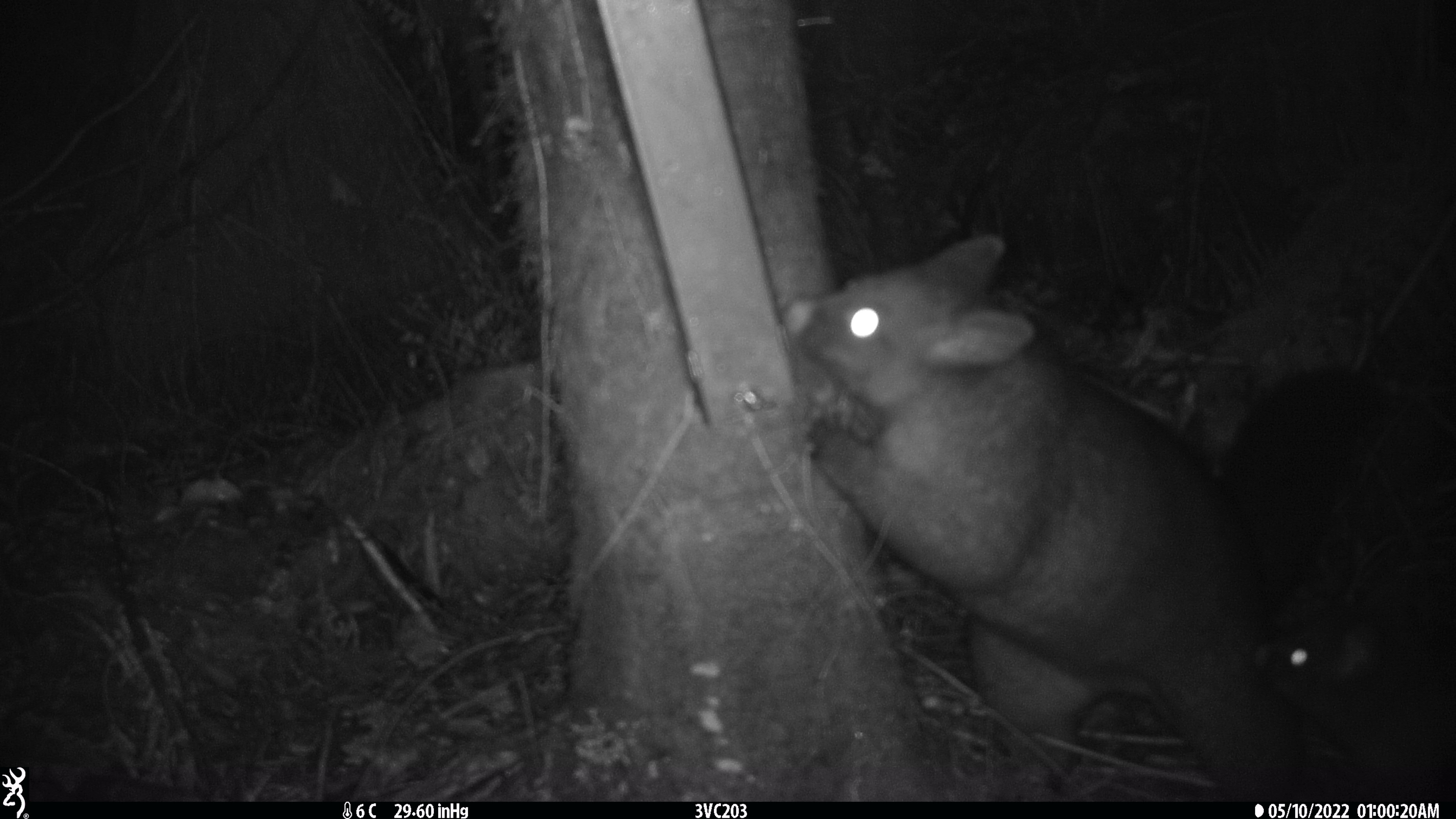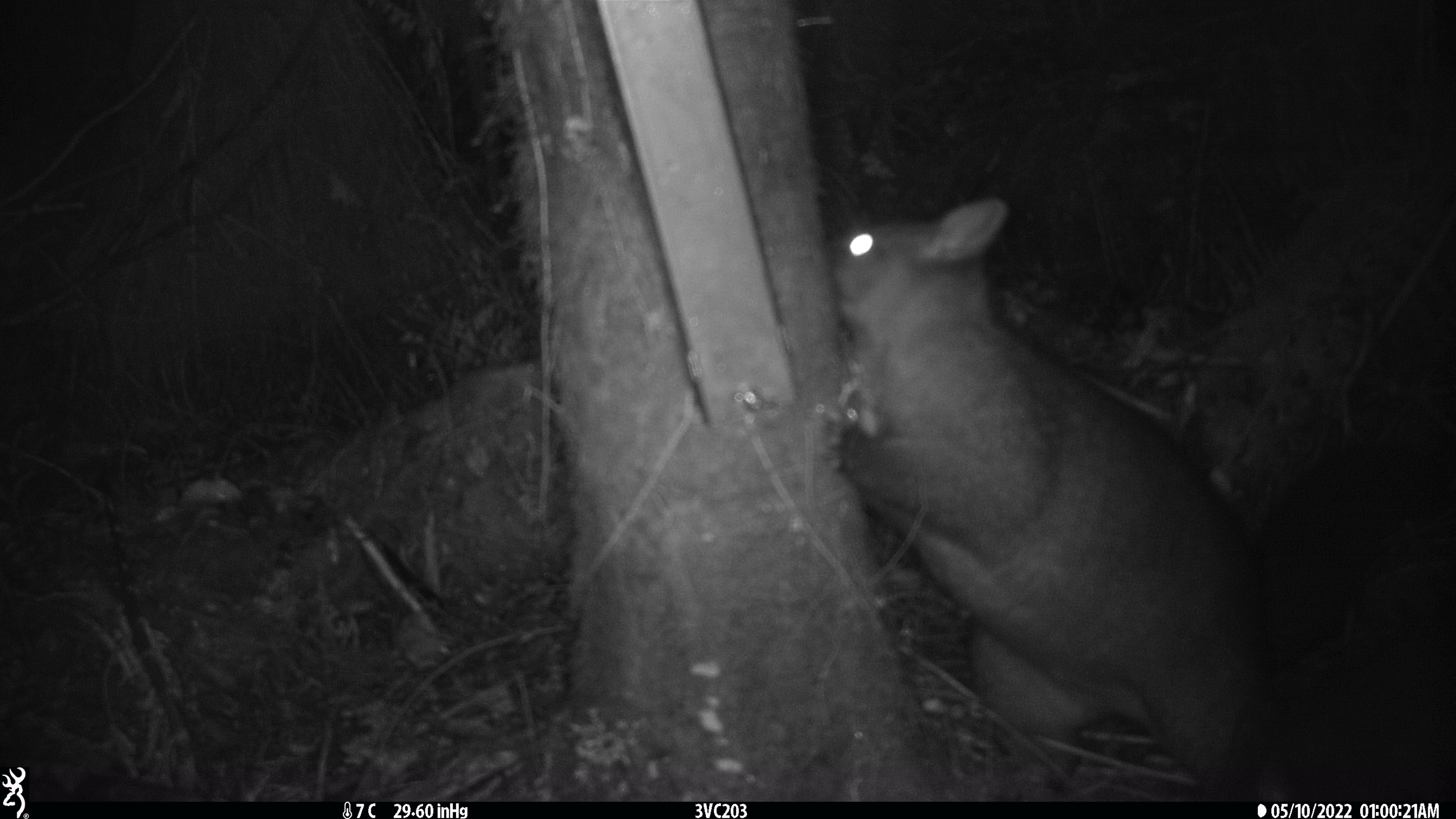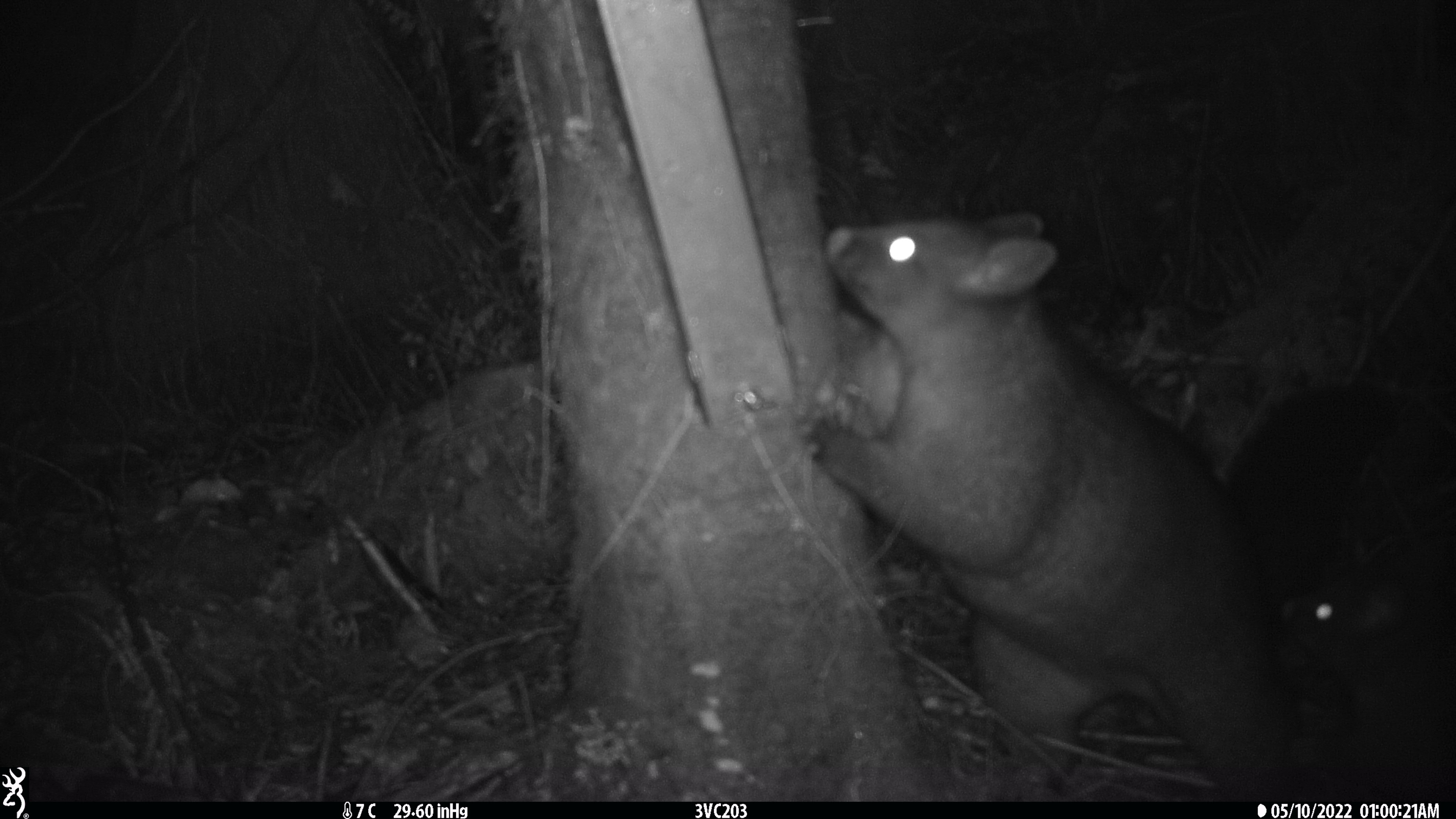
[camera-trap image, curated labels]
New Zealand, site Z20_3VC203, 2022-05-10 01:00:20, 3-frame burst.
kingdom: Animalia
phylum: Chordata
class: Mammalia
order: Diprotodontia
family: Phalangeridae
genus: Trichosurus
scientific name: Trichosurus vulpecula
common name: common brushtail possum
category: possum